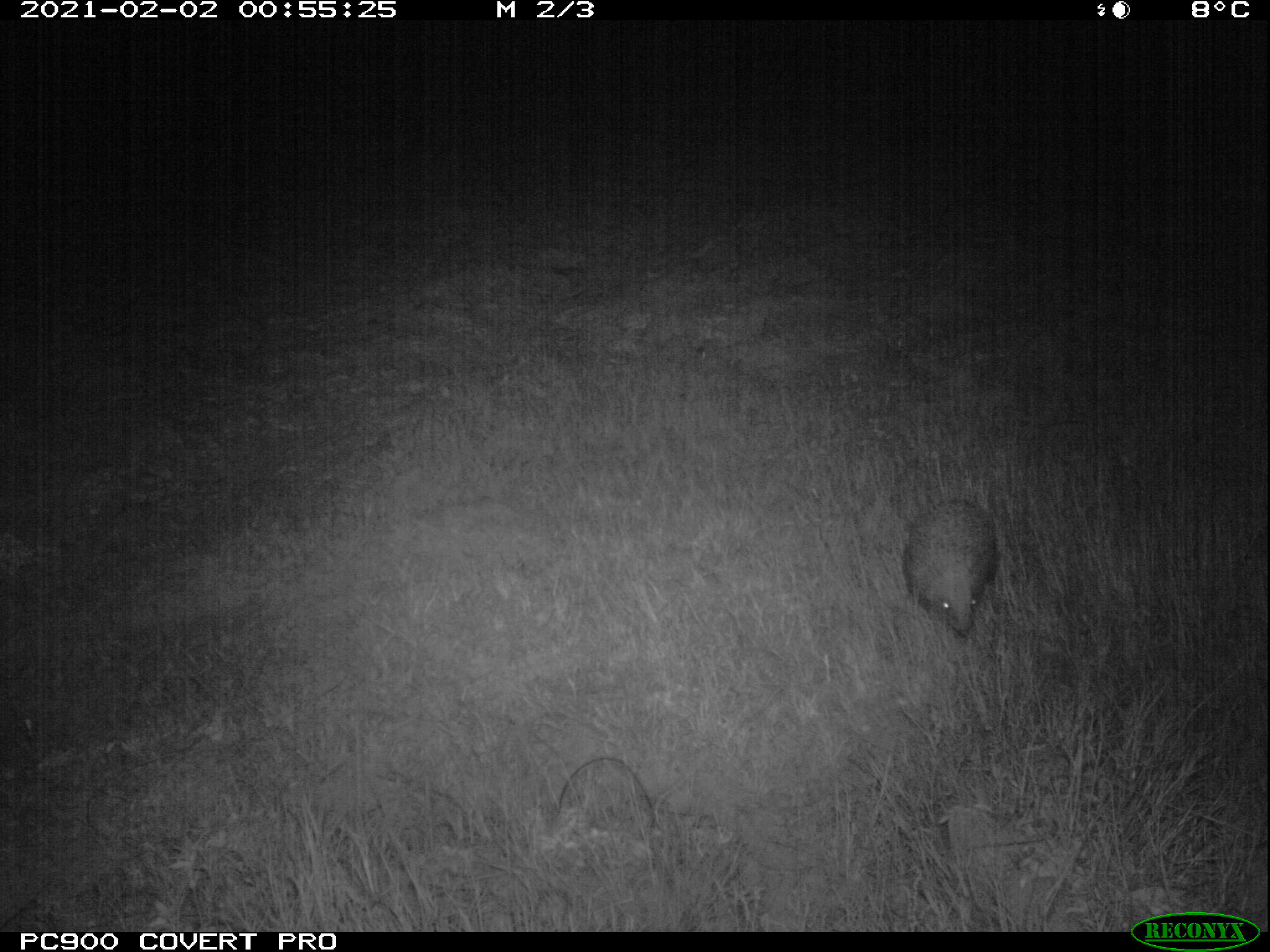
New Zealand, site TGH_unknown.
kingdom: Animalia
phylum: Chordata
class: Mammalia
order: Eulipotyphla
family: Erinaceidae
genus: Erinaceus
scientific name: Erinaceus europaeus europaeus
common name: european hedgehog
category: hedgehog